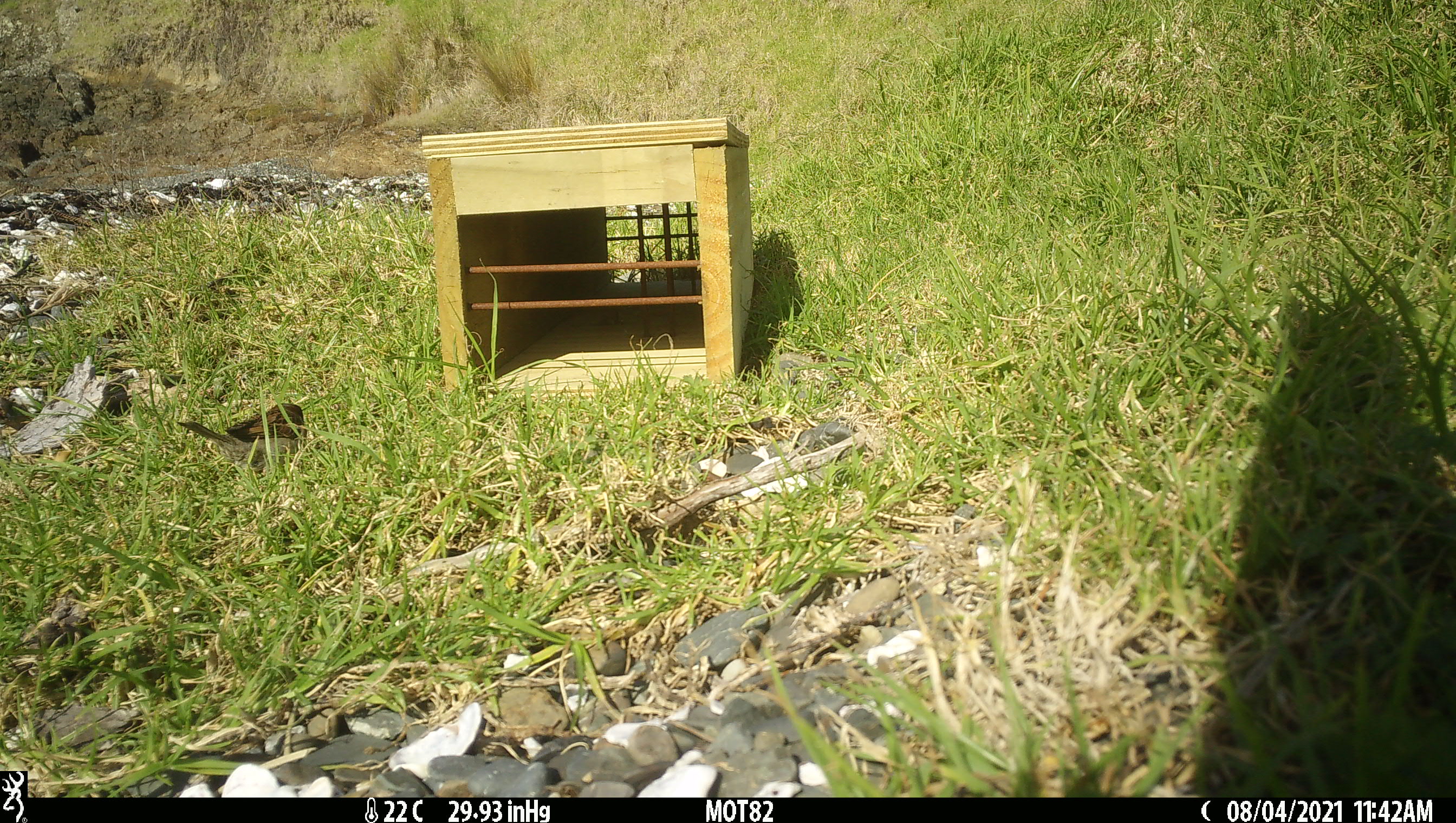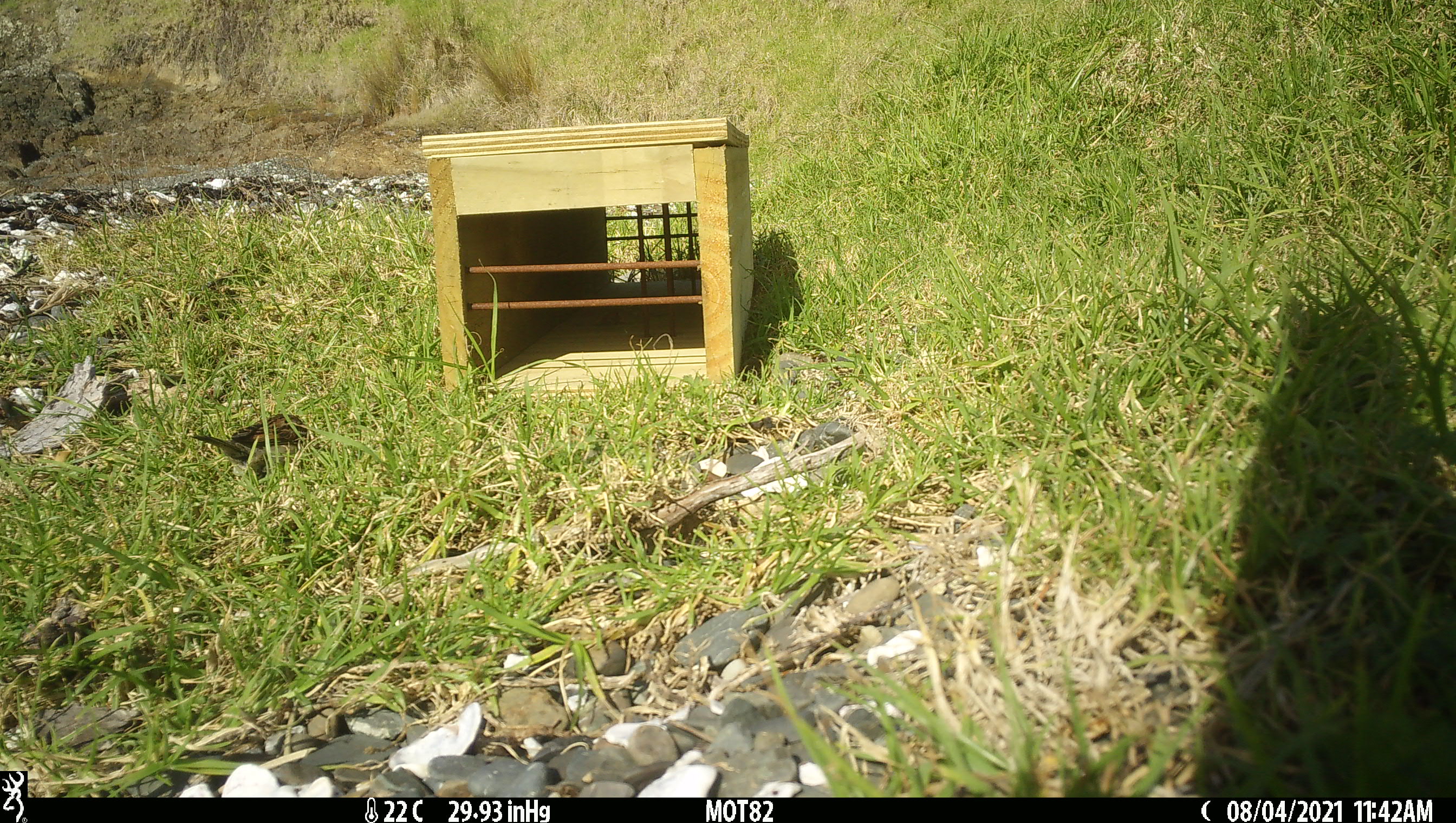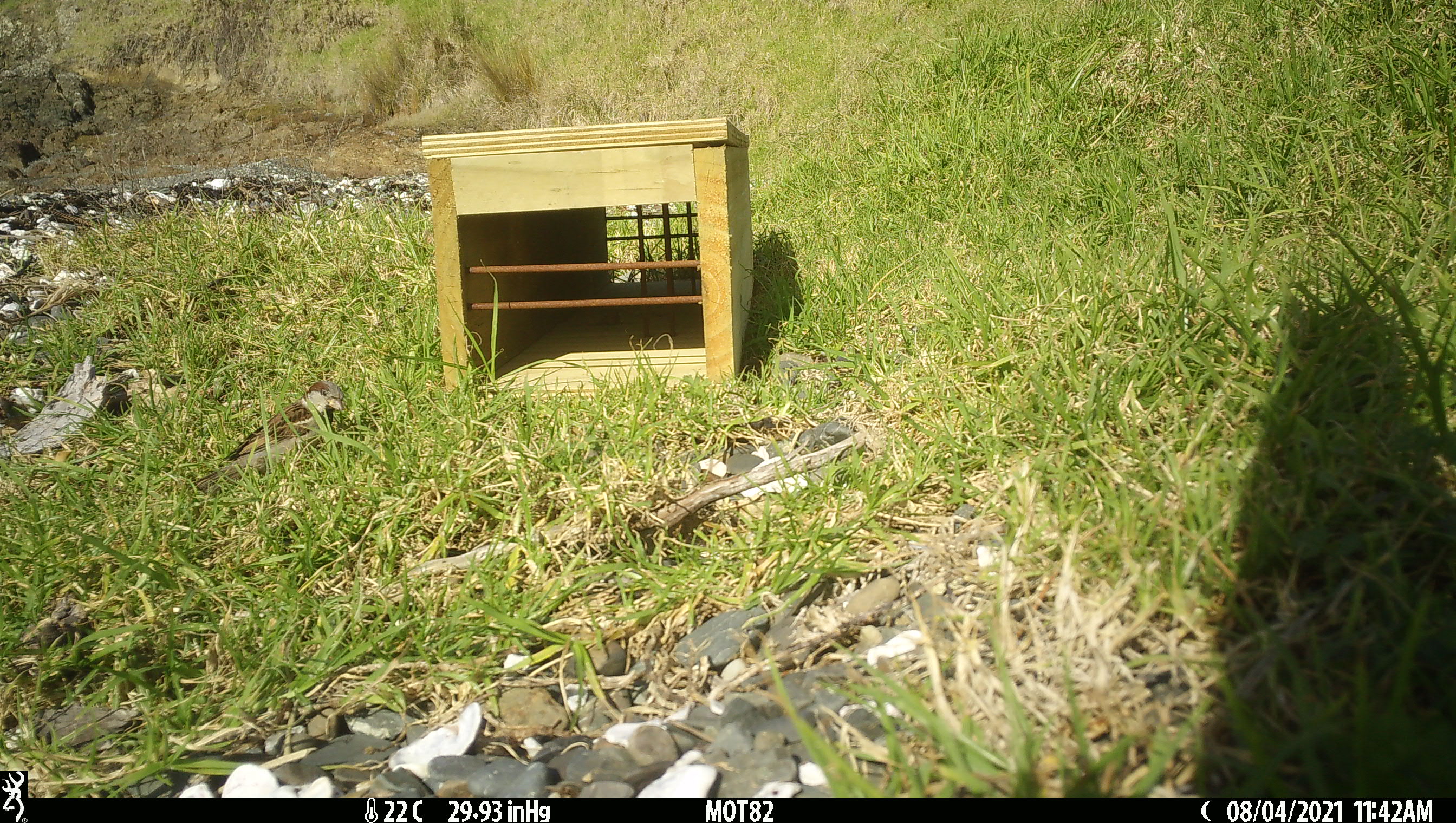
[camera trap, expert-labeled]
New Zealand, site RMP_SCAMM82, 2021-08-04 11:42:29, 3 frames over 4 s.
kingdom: Animalia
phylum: Chordata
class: Aves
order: Passeriformes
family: Passeridae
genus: Passer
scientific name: Passer domesticus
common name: house sparrow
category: sparrow